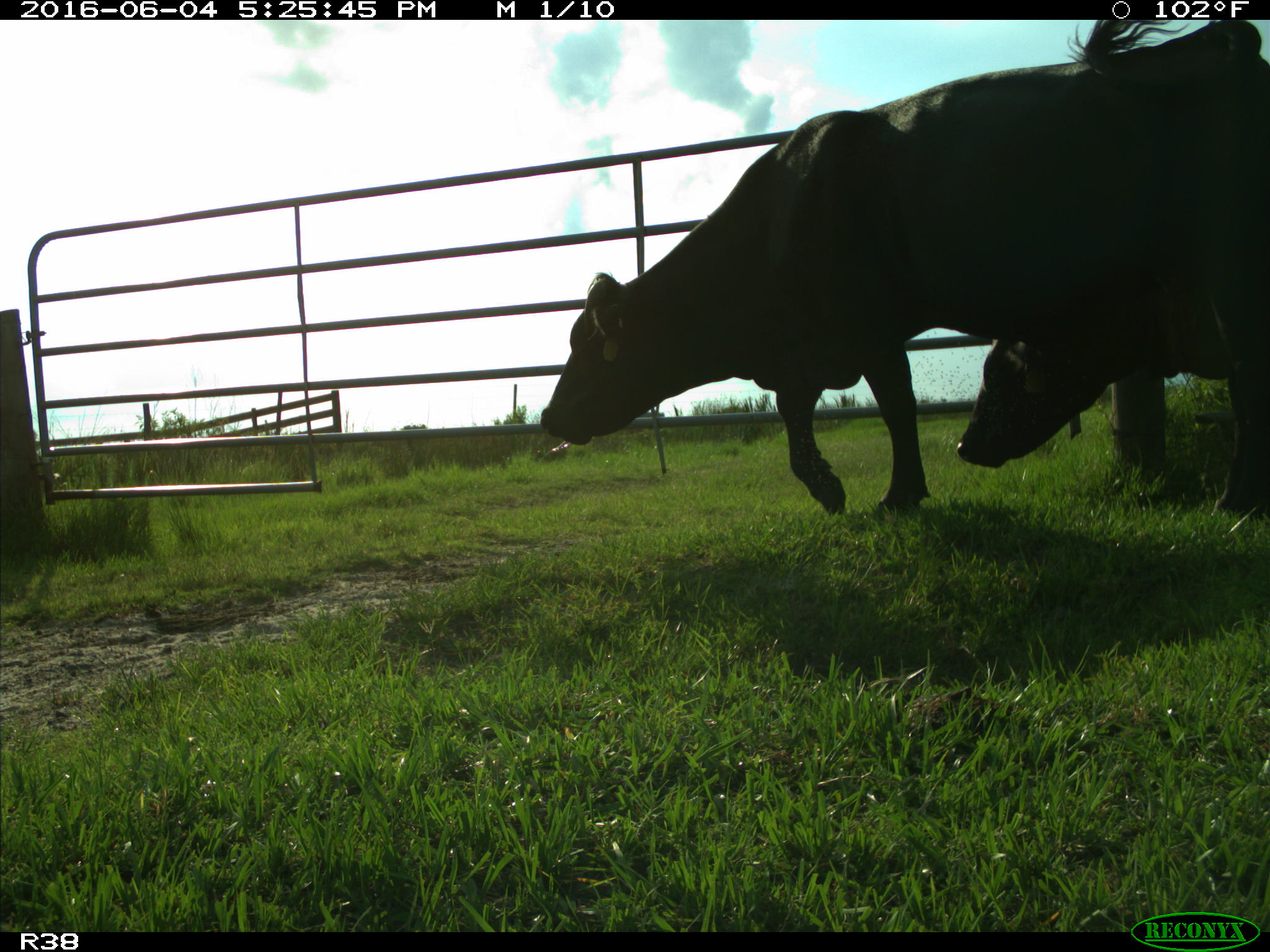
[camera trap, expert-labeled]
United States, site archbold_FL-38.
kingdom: Animalia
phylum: Chordata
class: Mammalia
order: Artiodactyla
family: Bovidae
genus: Bos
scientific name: Bos taurus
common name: domestic cow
Bos taurus (domestic cow).